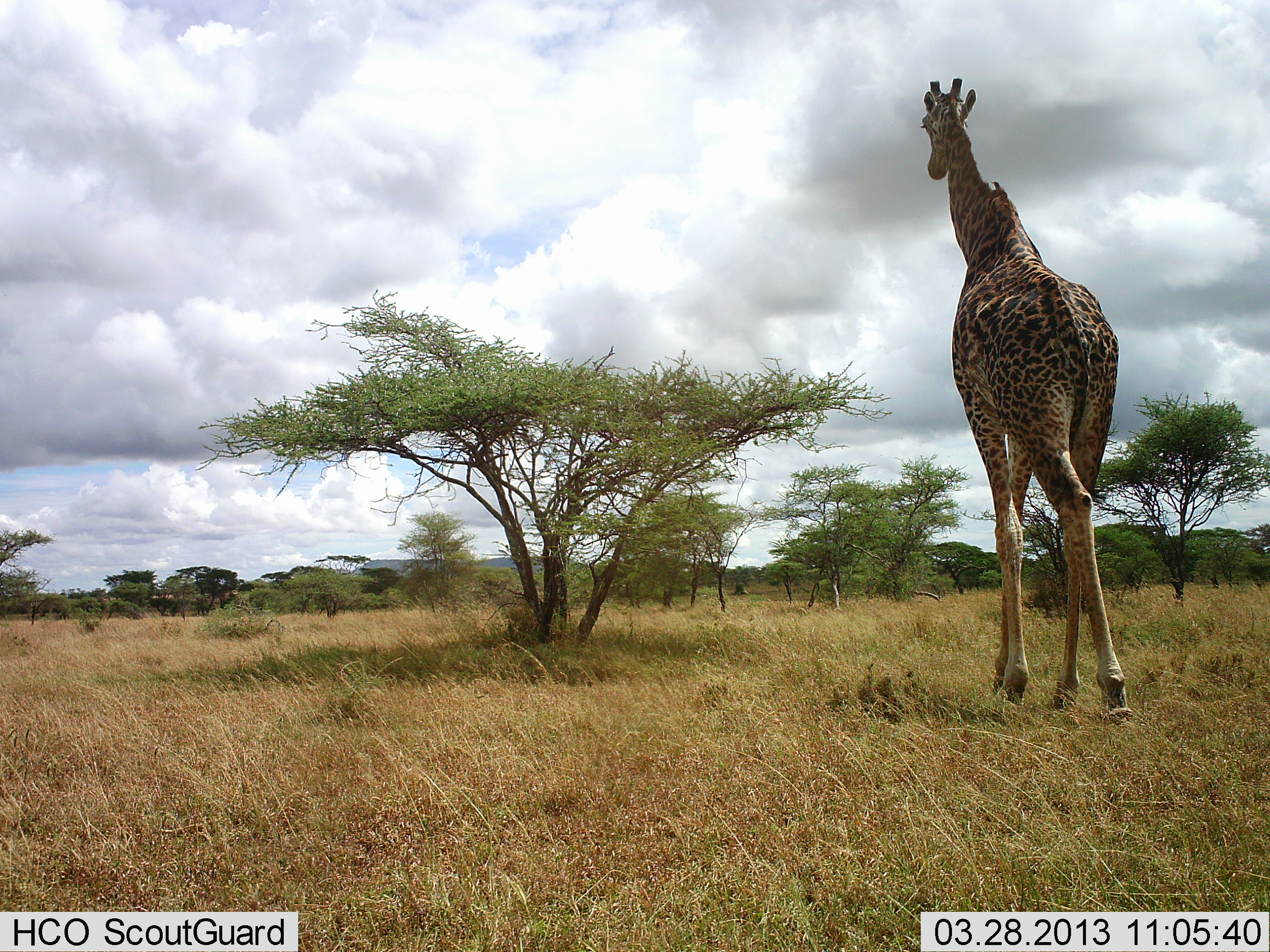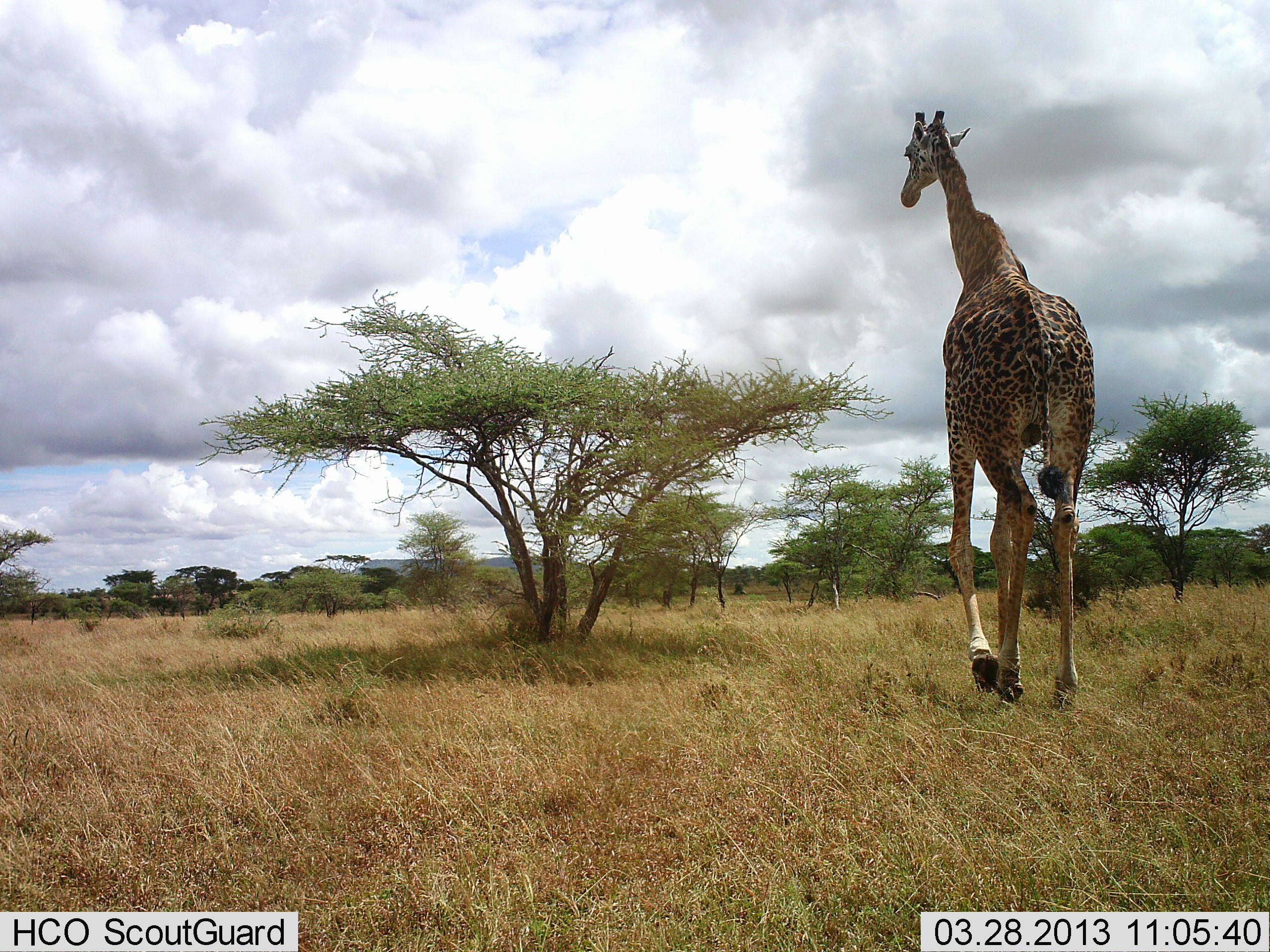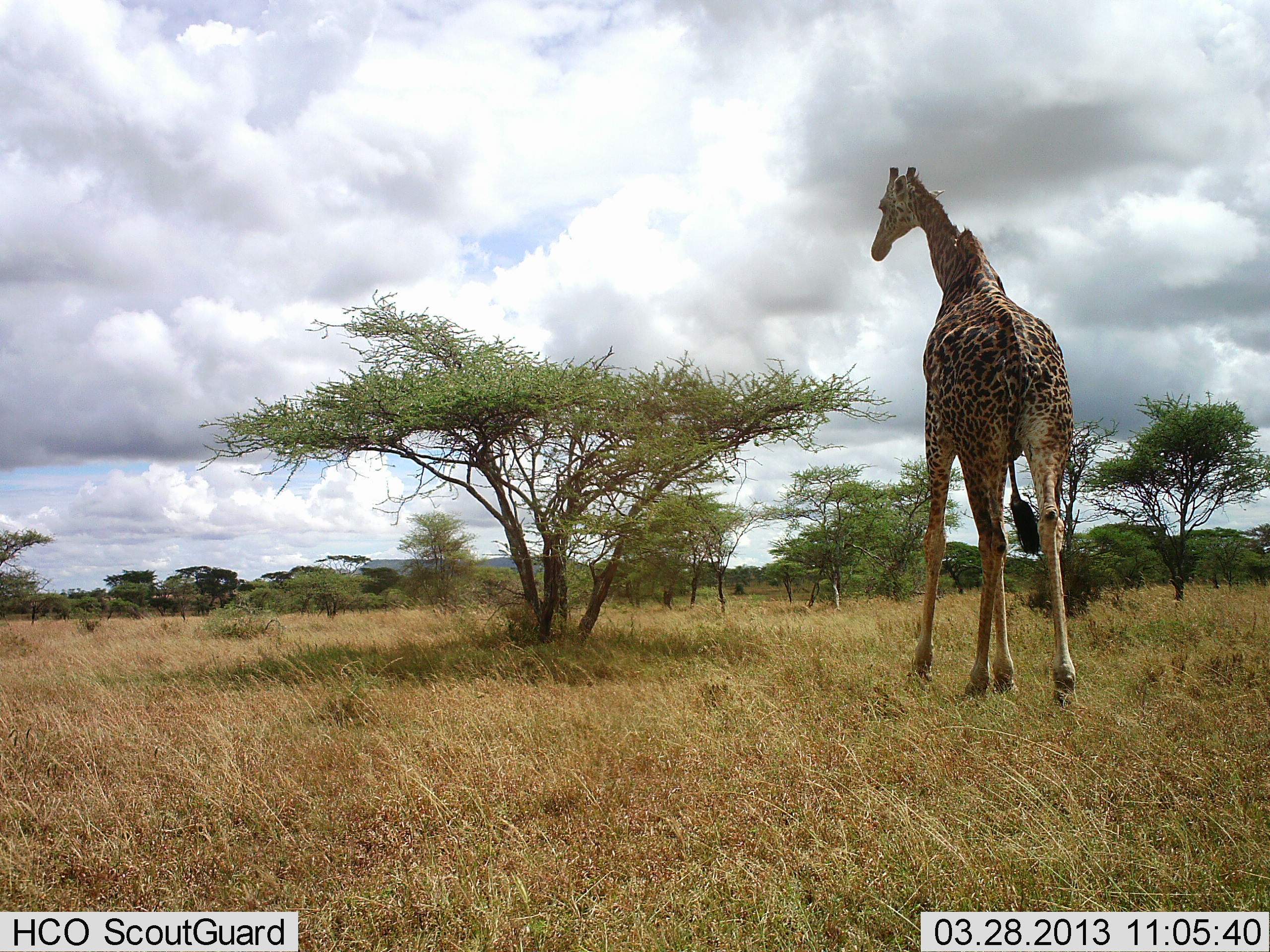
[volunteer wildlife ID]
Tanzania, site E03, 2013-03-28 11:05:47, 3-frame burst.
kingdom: Animalia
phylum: Chordata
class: Mammalia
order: Artiodactyla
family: Giraffidae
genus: Giraffa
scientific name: Giraffa camelopardalis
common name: giraffe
Giraffe (Giraffa camelopardalis), count 1. Behavior (volunteer vote fractions): standing 3%, resting 0%, moving 97%, interacting 0%. Young present (vote fraction): 0%. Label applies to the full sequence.